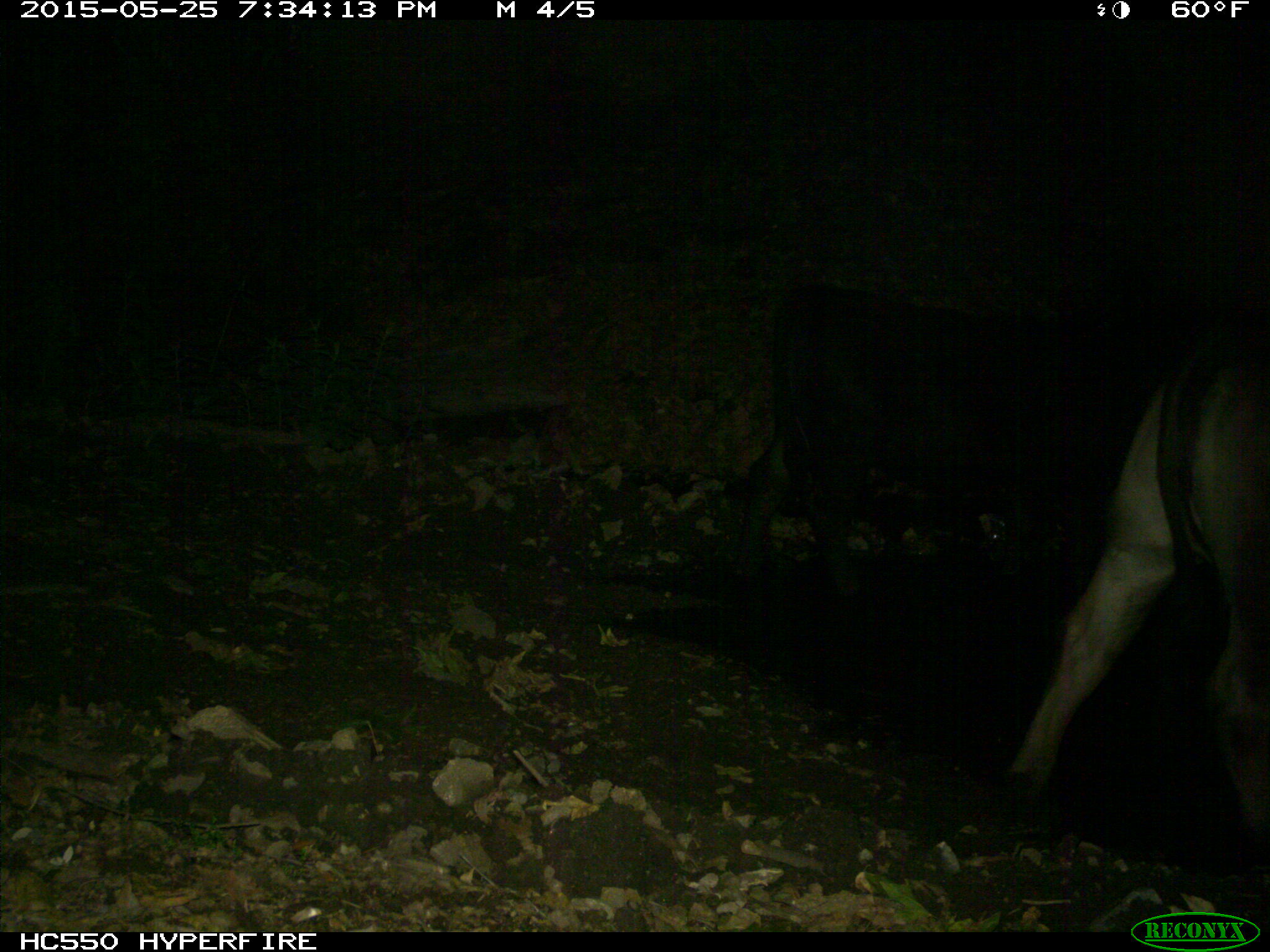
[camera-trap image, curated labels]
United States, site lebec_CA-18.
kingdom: Animalia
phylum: Chordata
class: Mammalia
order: Artiodactyla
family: Bovidae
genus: Bos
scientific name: Bos taurus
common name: domestic cow